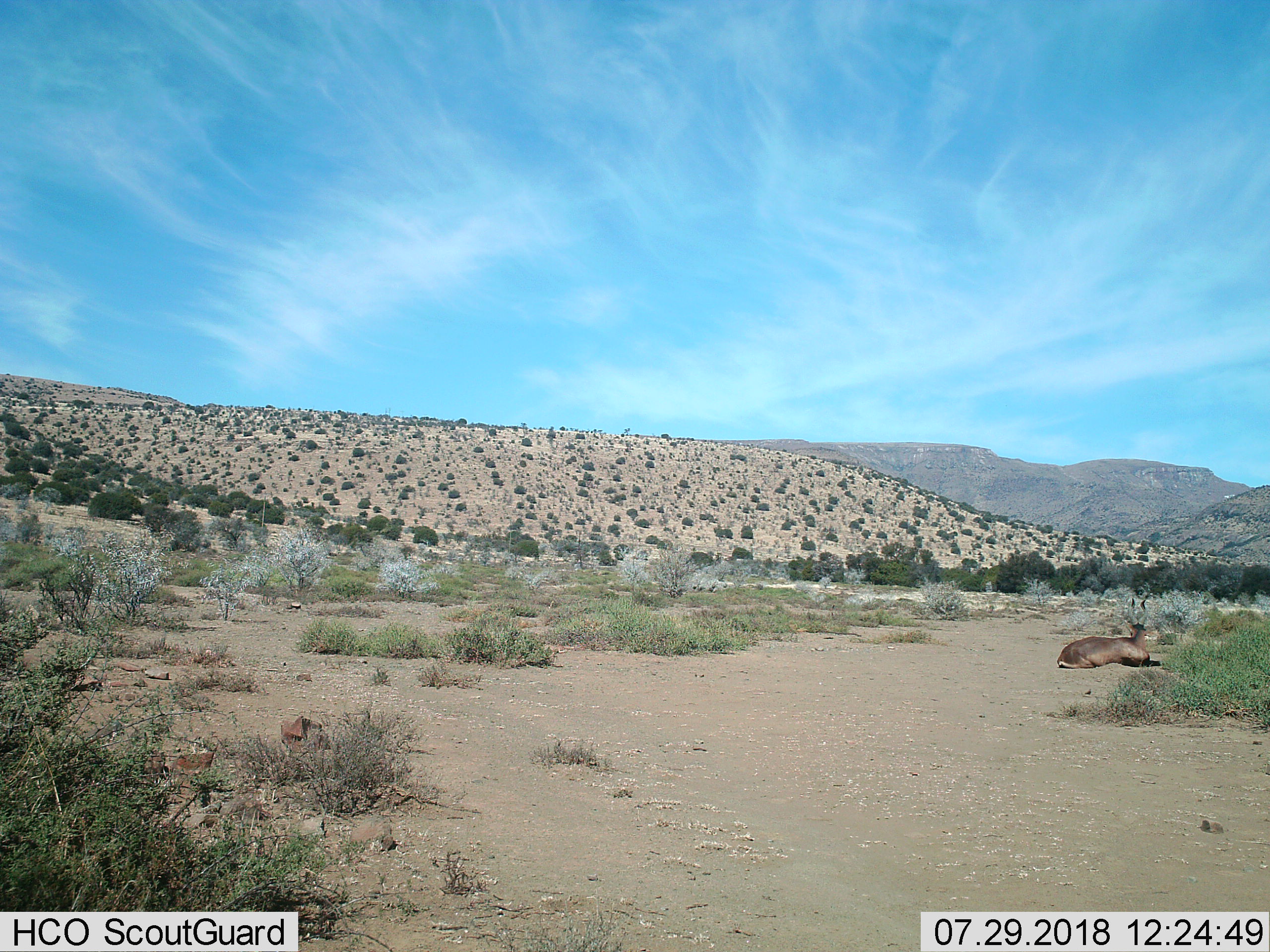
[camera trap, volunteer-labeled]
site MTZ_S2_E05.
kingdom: Animalia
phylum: Chordata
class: Mammalia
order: Artiodactyla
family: Bovidae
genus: Alcelaphus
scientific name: Alcelaphus buselaphus caama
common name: red hartebeest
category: hartebeestred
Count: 1.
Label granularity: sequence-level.